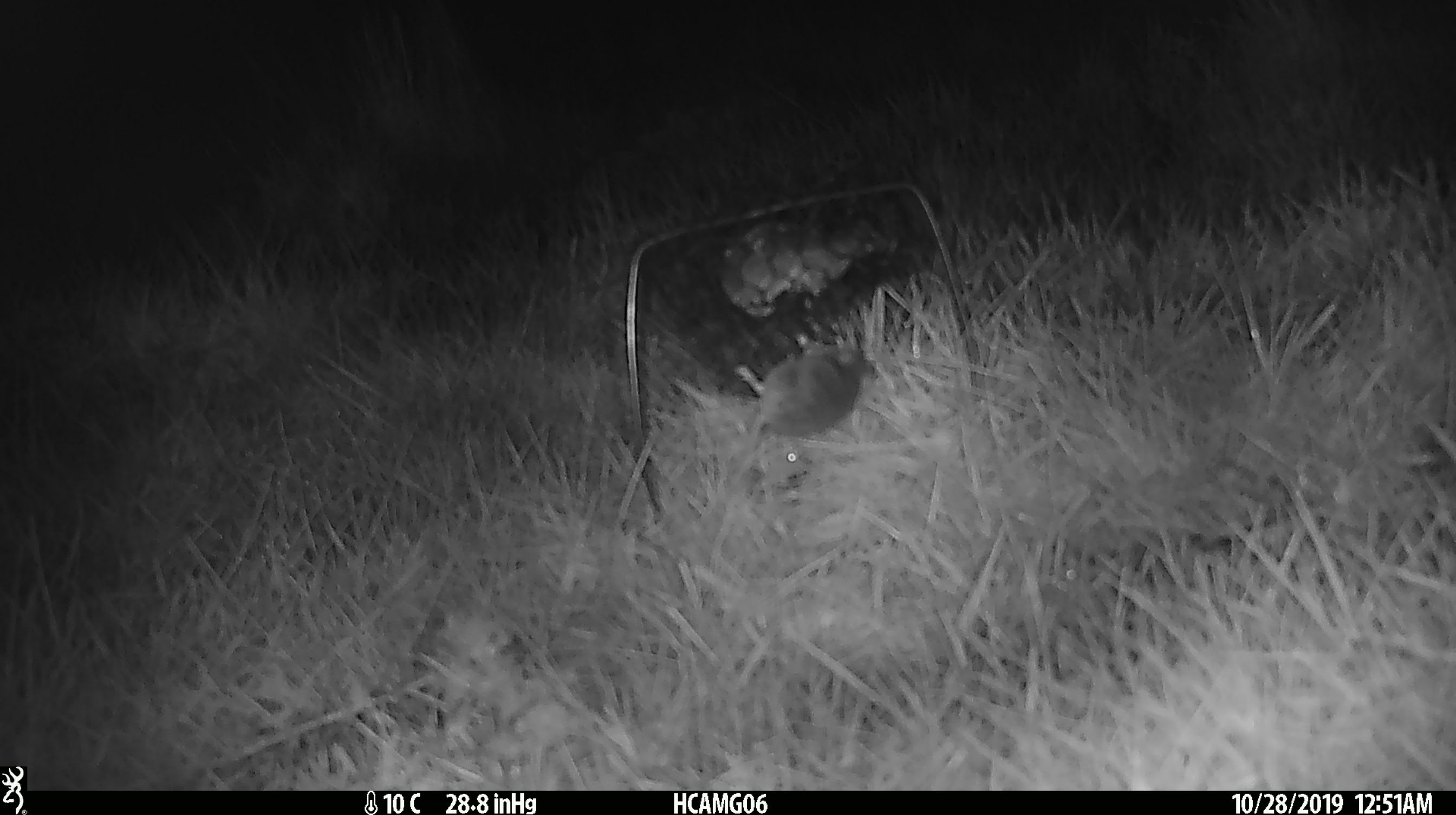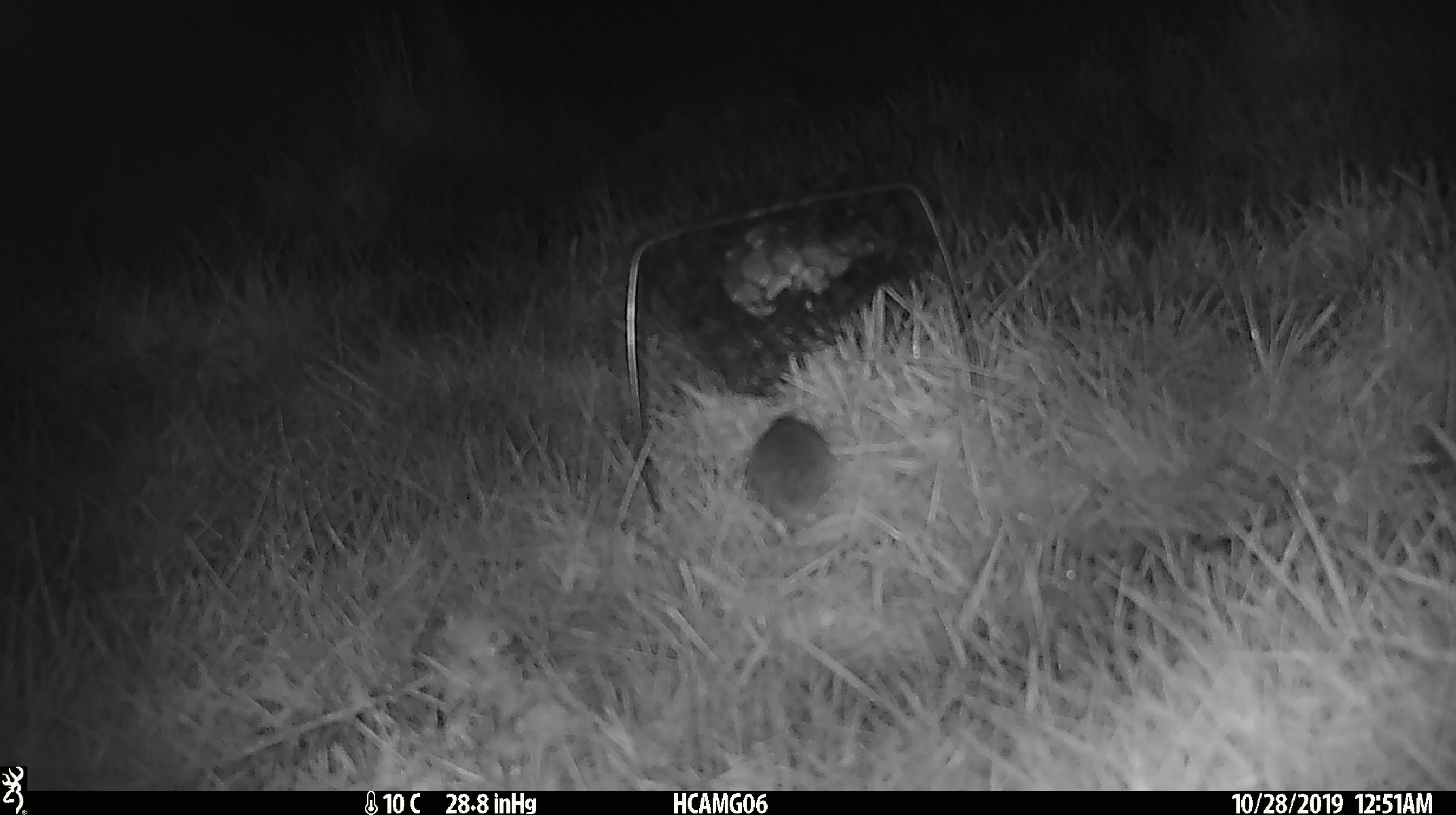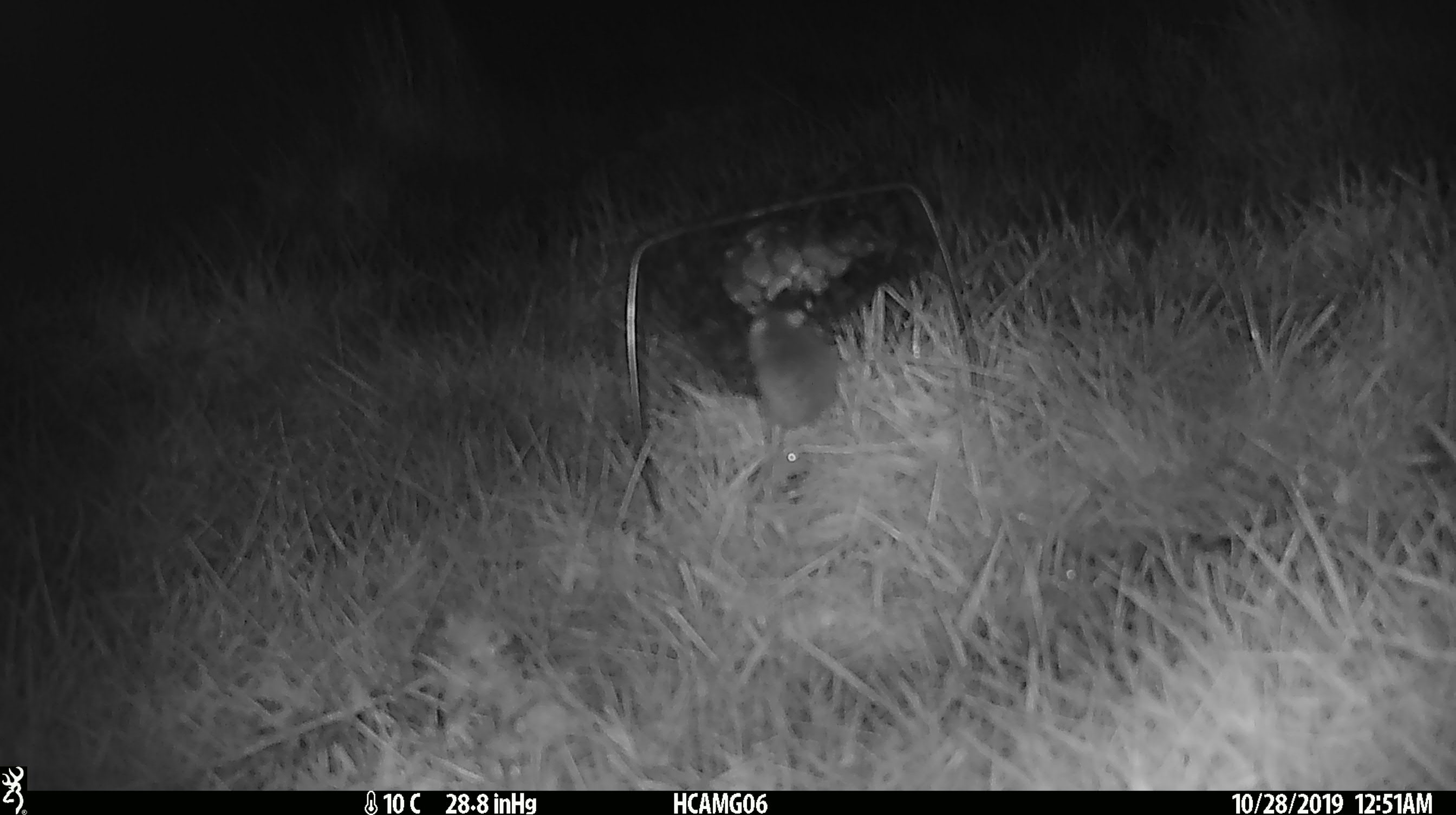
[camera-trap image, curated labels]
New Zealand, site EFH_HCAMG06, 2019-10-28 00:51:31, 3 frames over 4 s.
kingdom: Animalia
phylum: Chordata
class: Mammalia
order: Rodentia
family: Muridae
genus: Mus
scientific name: Mus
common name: mouse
Mouse (Mus).